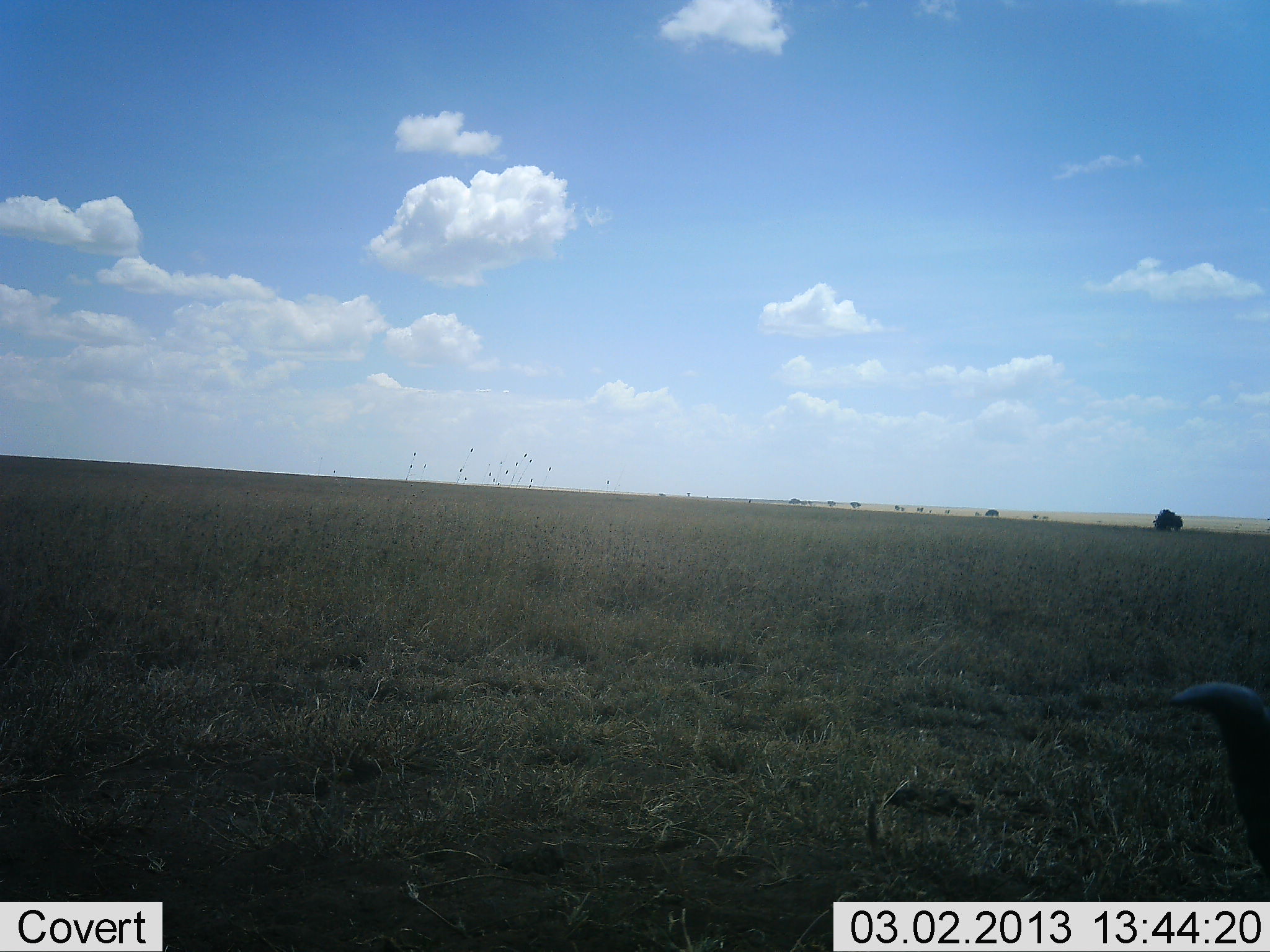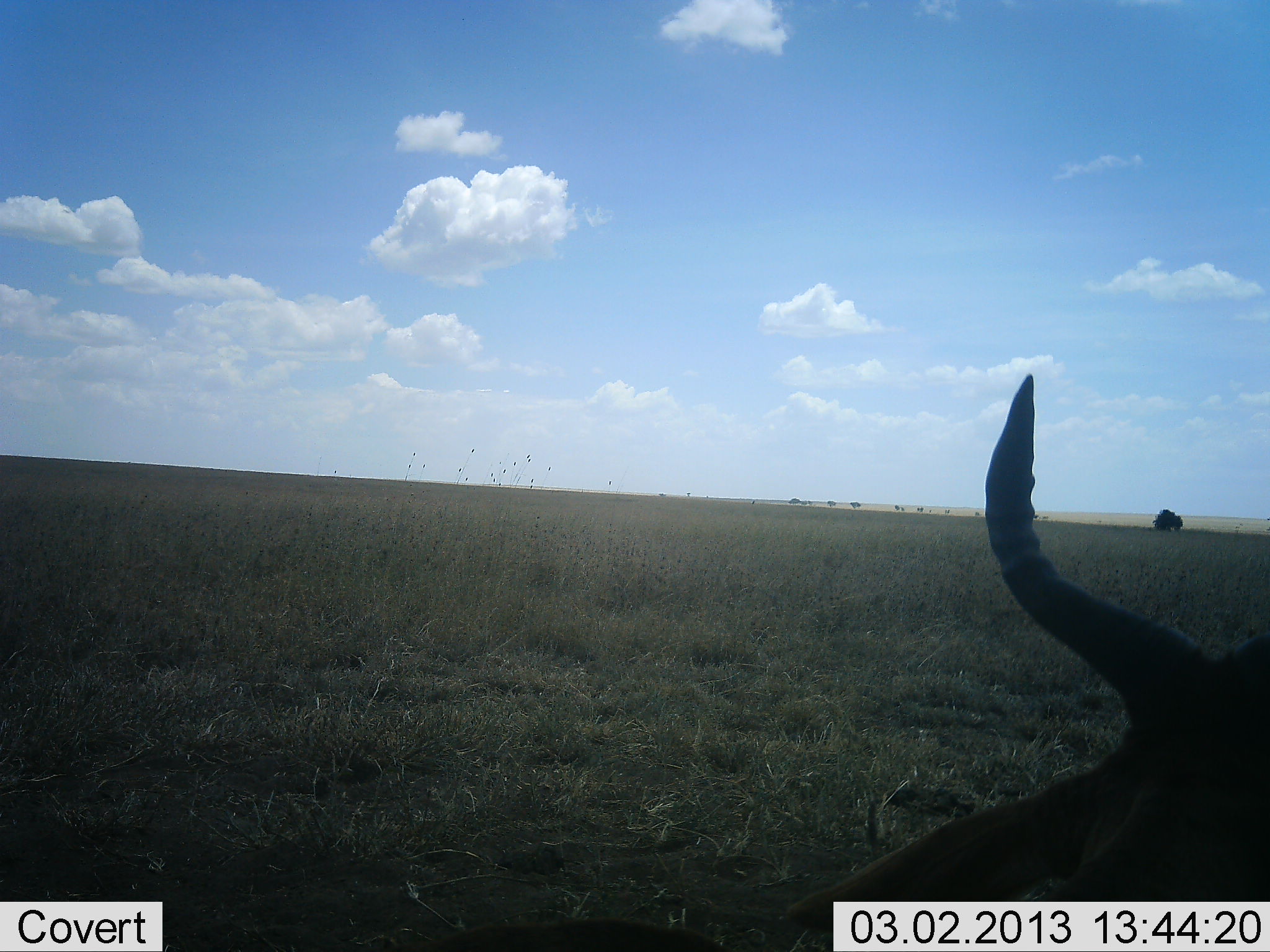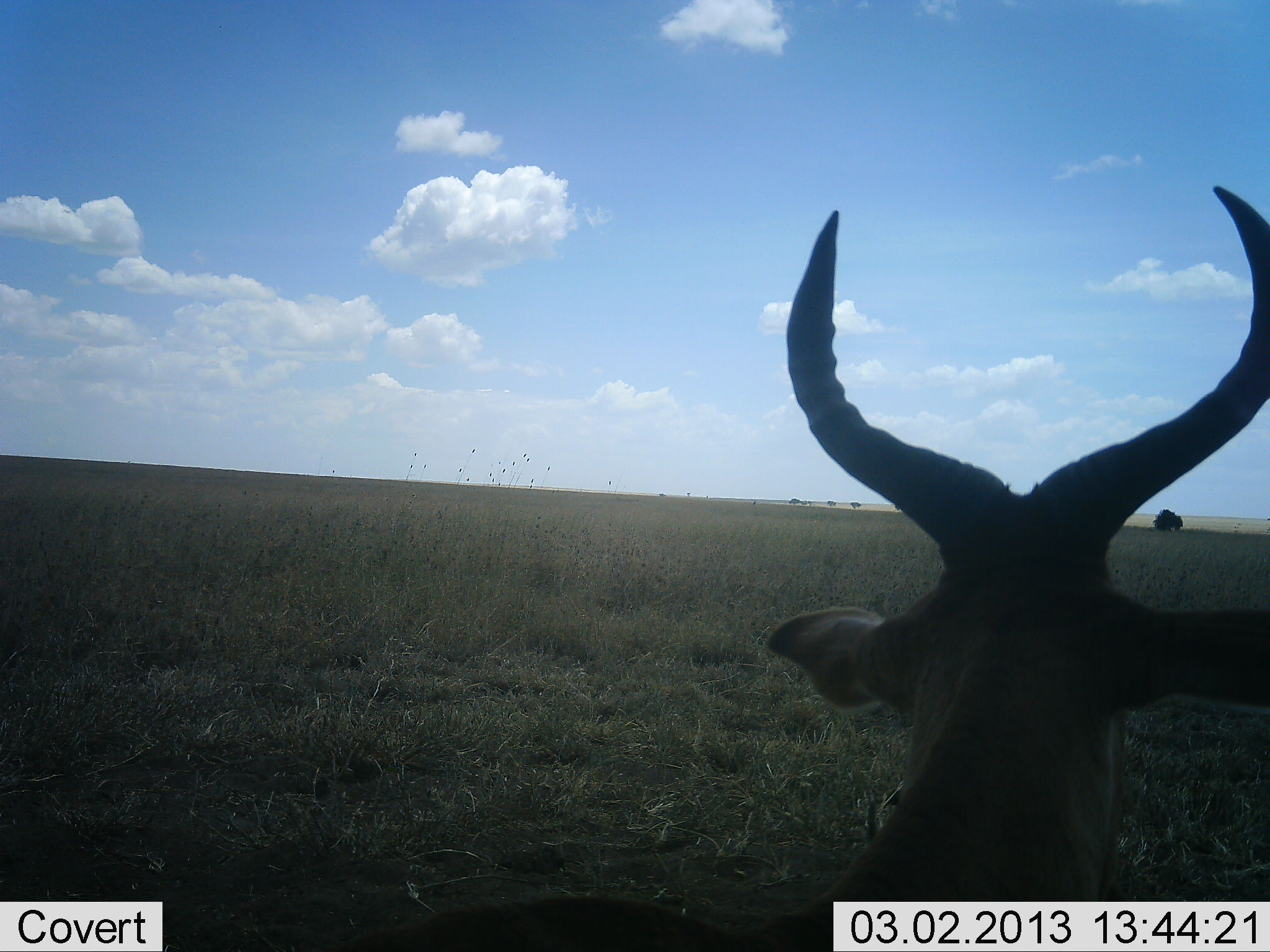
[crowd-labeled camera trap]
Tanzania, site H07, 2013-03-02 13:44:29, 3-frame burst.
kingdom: Animalia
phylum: Chordata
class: Mammalia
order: Artiodactyla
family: Bovidae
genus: Alcelaphus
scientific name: Alcelaphus buselaphus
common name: hartebeest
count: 1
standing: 47%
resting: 33%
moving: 27%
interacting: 0%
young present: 0%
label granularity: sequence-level